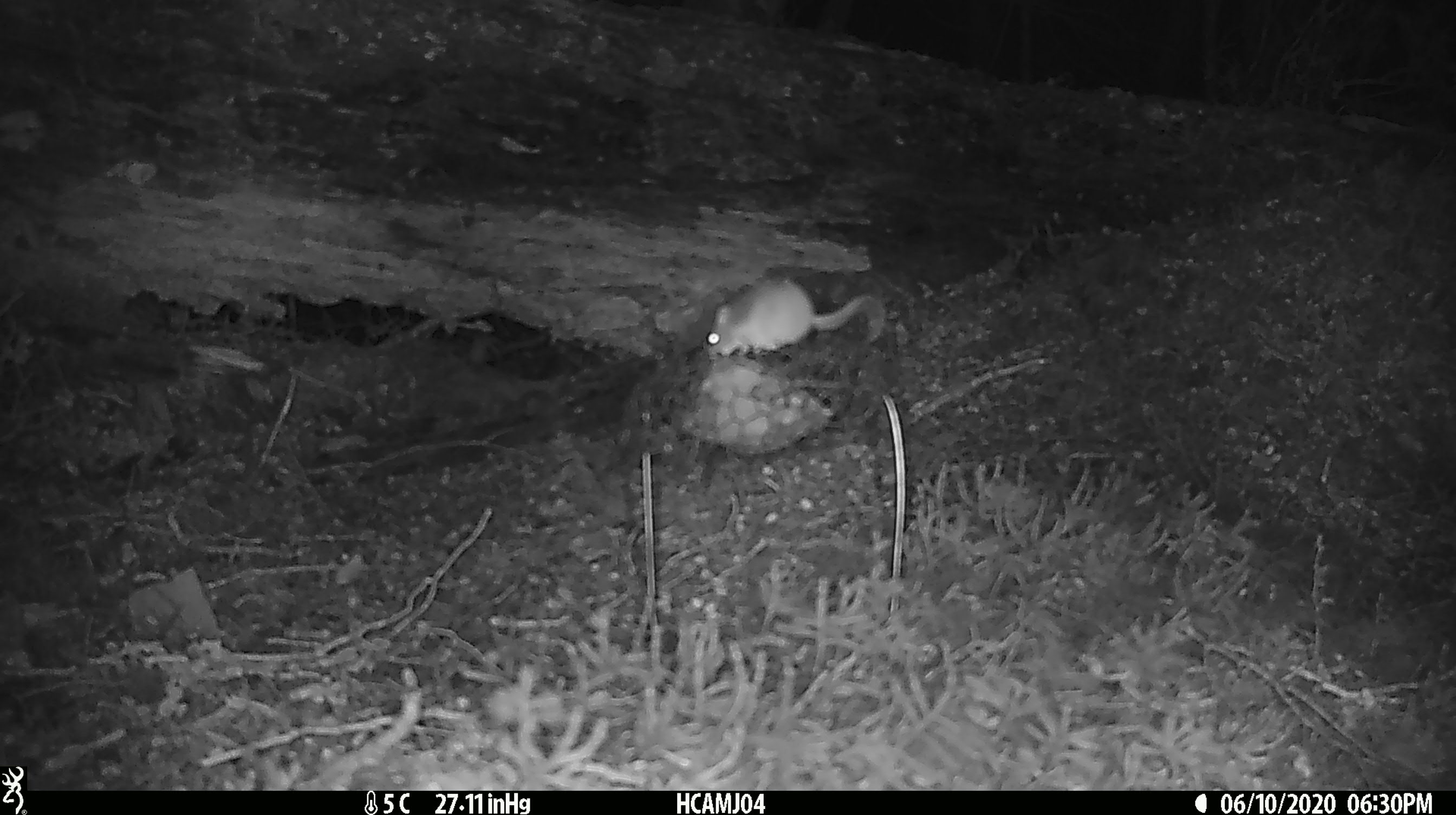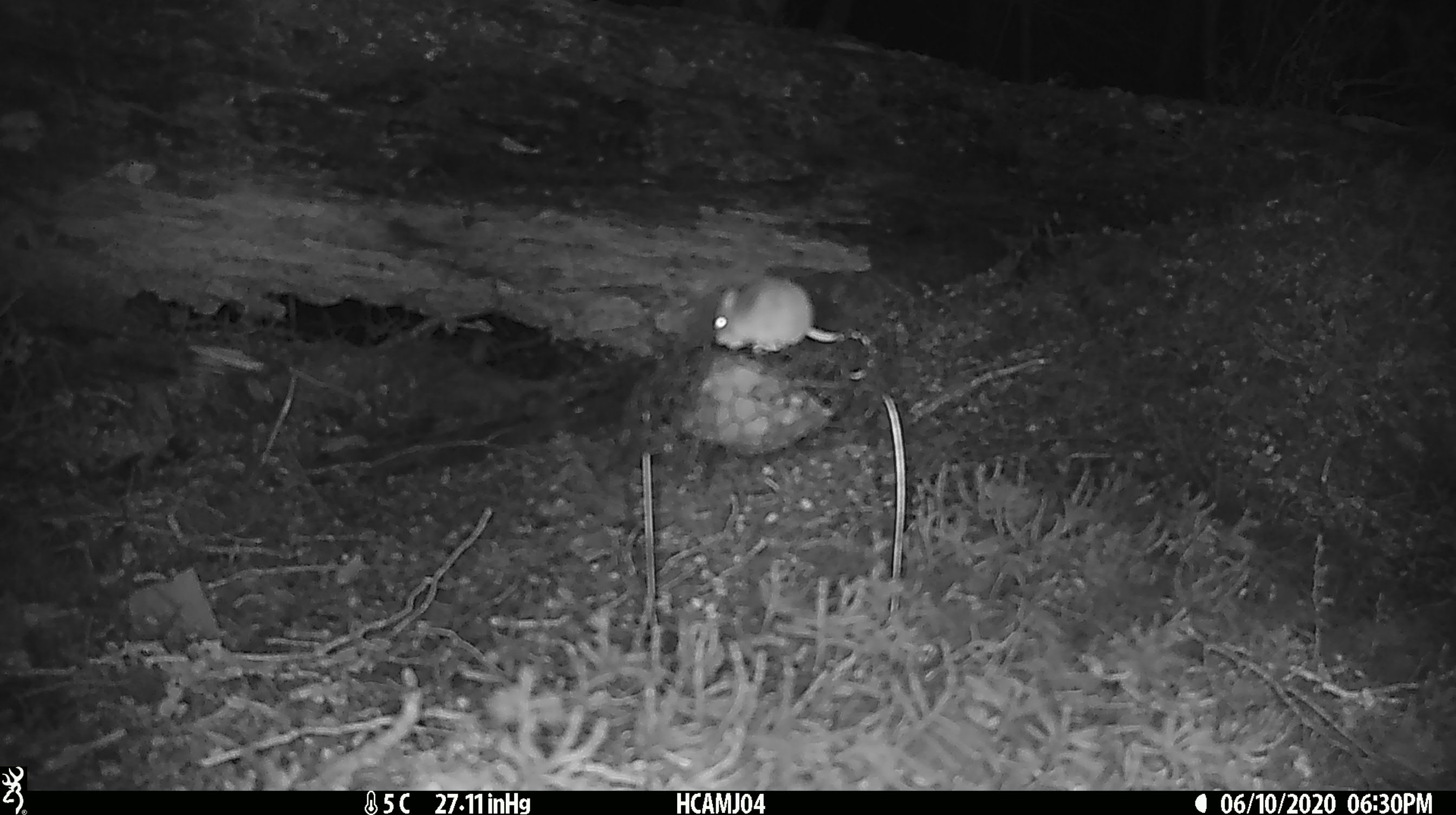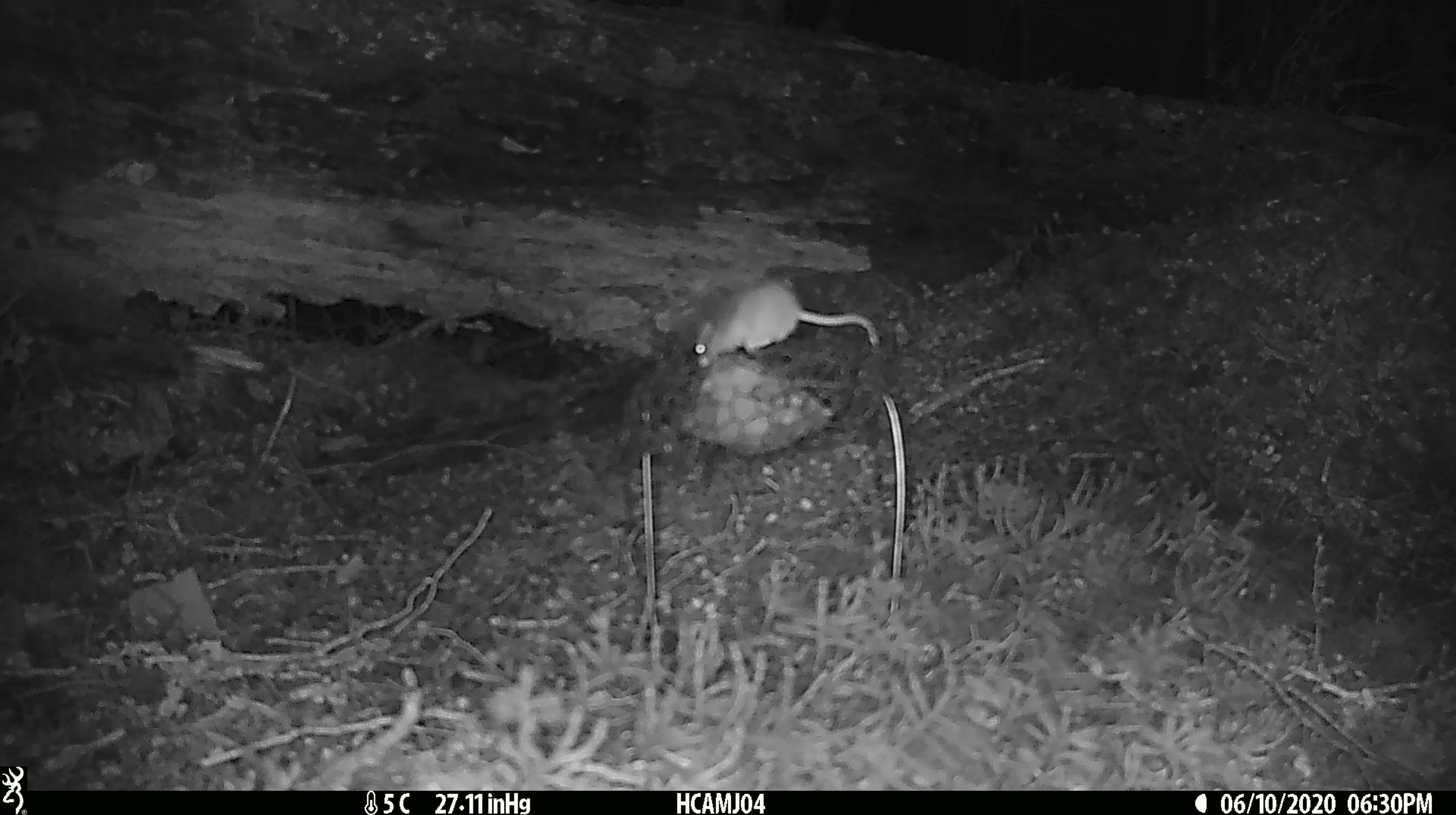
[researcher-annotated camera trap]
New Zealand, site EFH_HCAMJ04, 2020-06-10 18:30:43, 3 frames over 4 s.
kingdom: Animalia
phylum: Chordata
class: Mammalia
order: Rodentia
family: Muridae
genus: Mus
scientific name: Mus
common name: mouse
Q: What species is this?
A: Mouse (Mus).